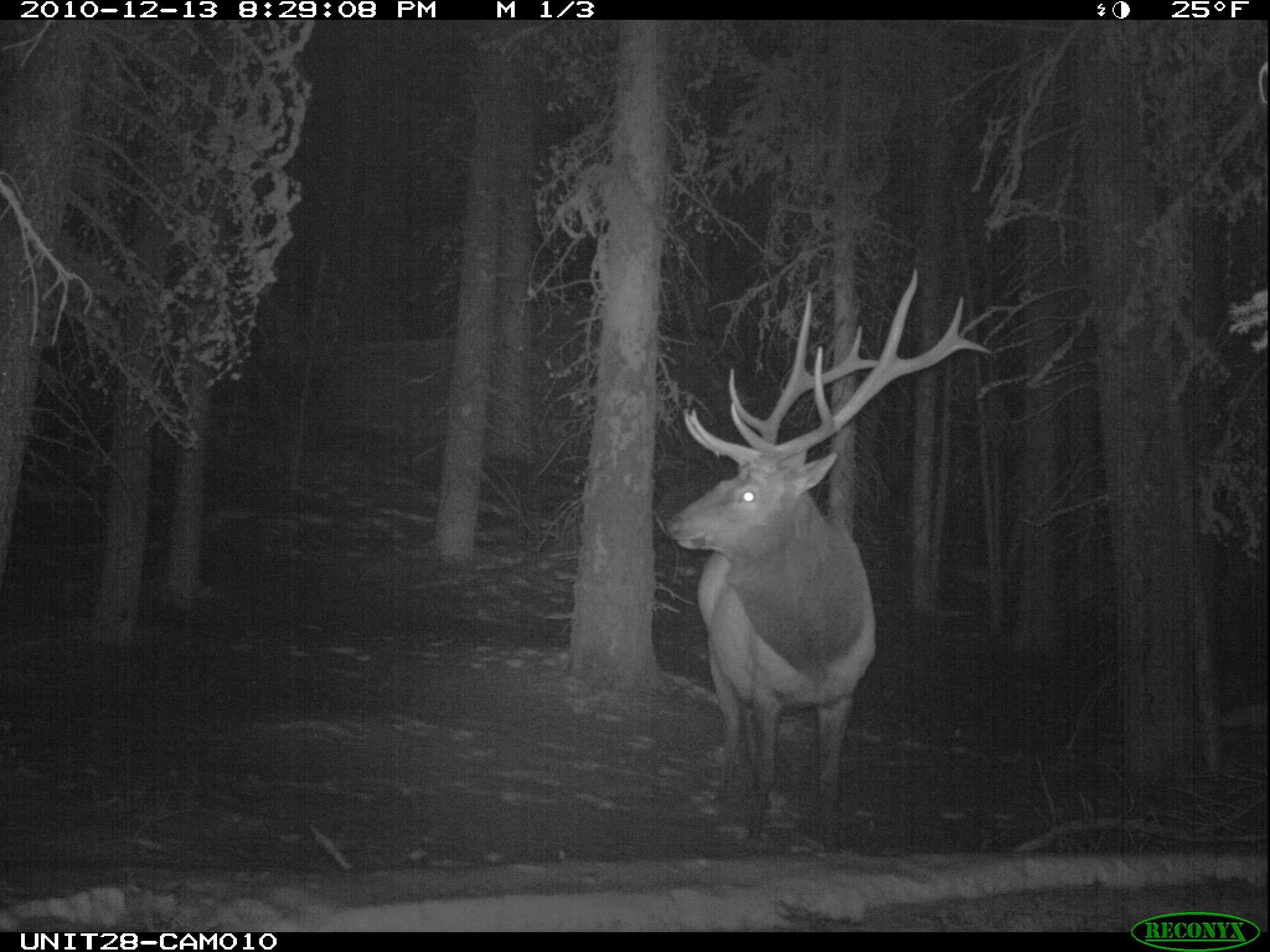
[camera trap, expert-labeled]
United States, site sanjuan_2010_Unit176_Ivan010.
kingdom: Animalia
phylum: Chordata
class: Mammalia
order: Artiodactyla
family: Cervidae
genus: Cervus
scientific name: Cervus elaphus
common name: red deer